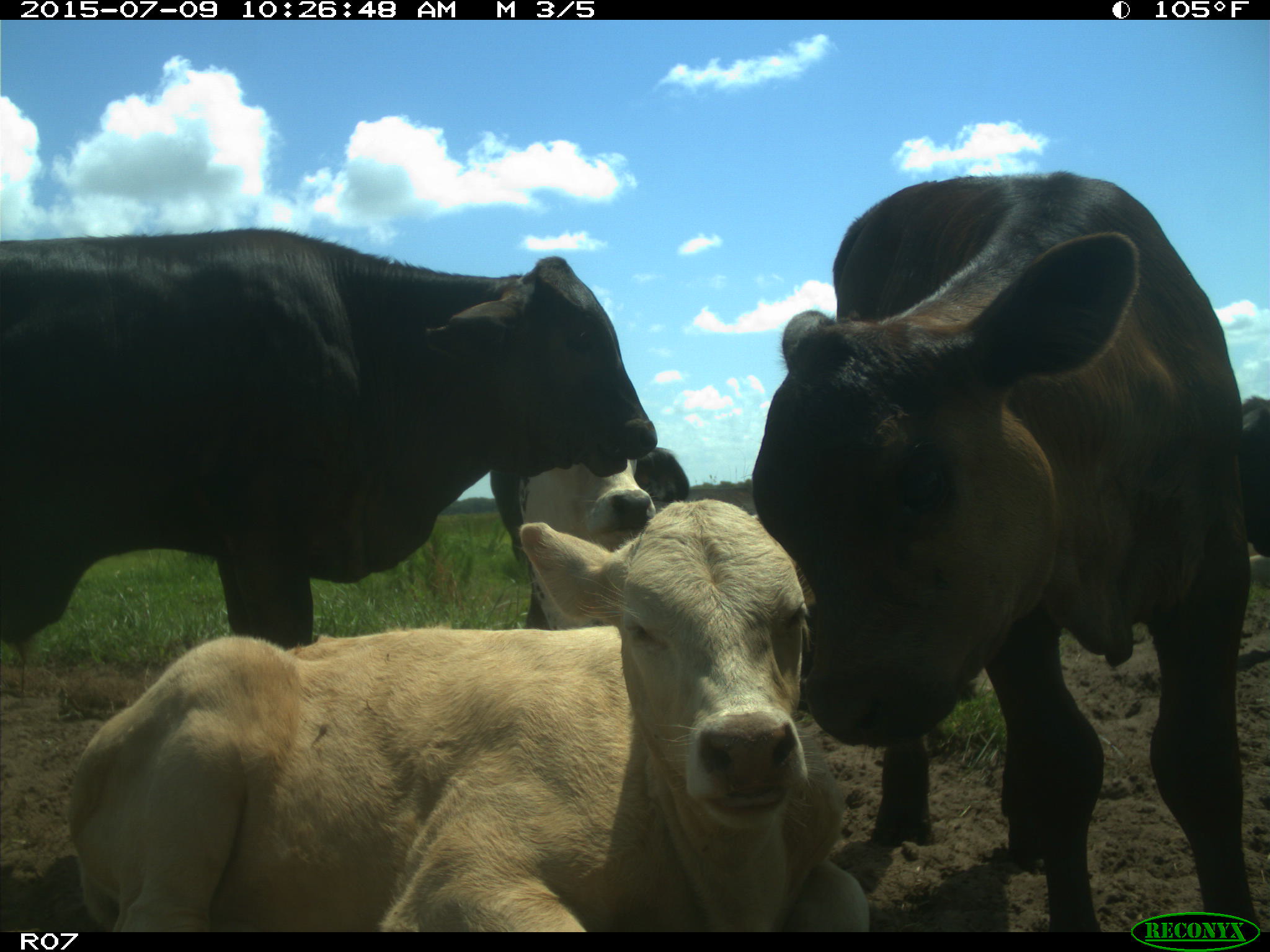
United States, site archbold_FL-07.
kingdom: Animalia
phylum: Chordata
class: Mammalia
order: Artiodactyla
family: Bovidae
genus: Bos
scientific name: Bos taurus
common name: domestic cow